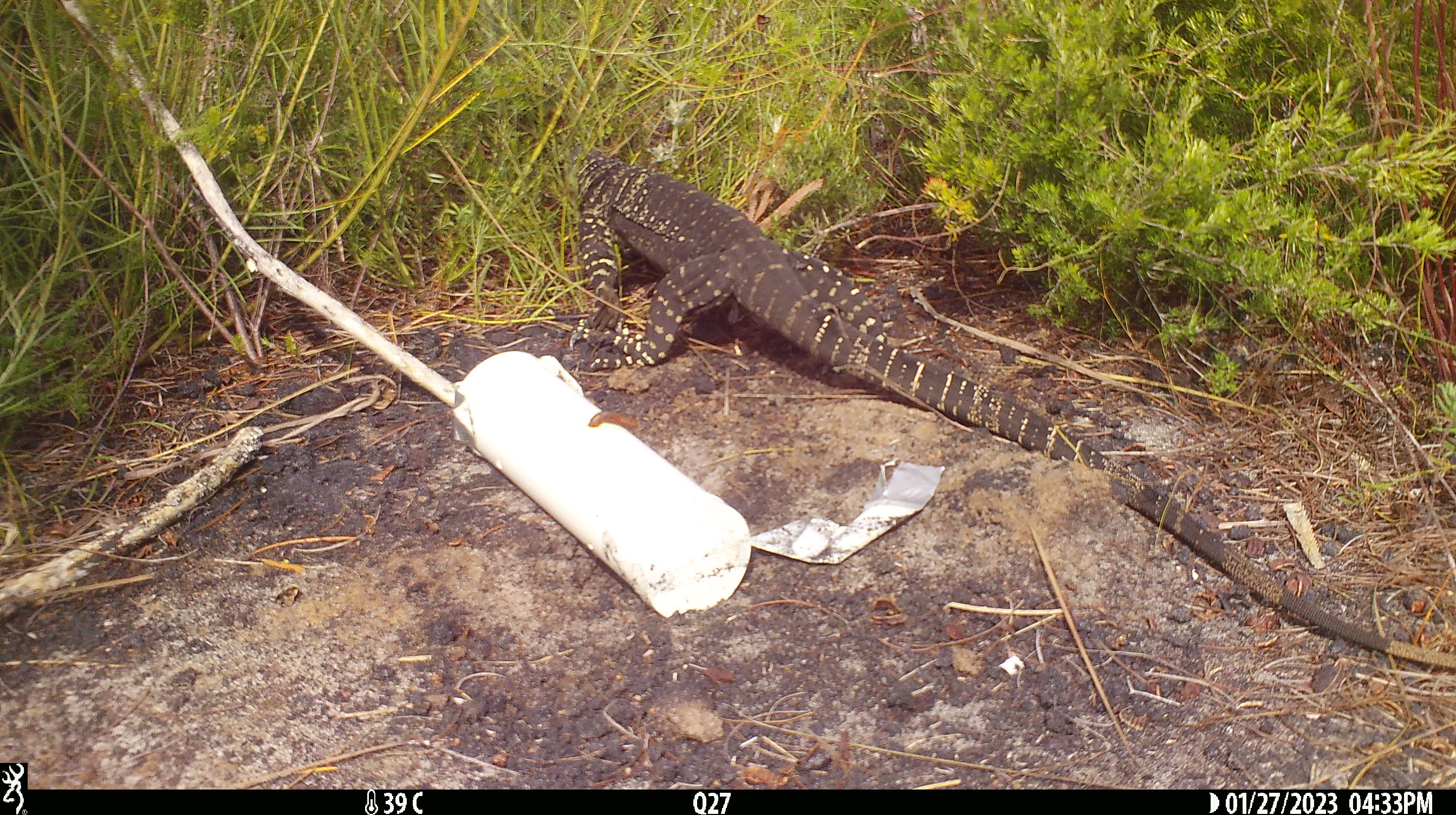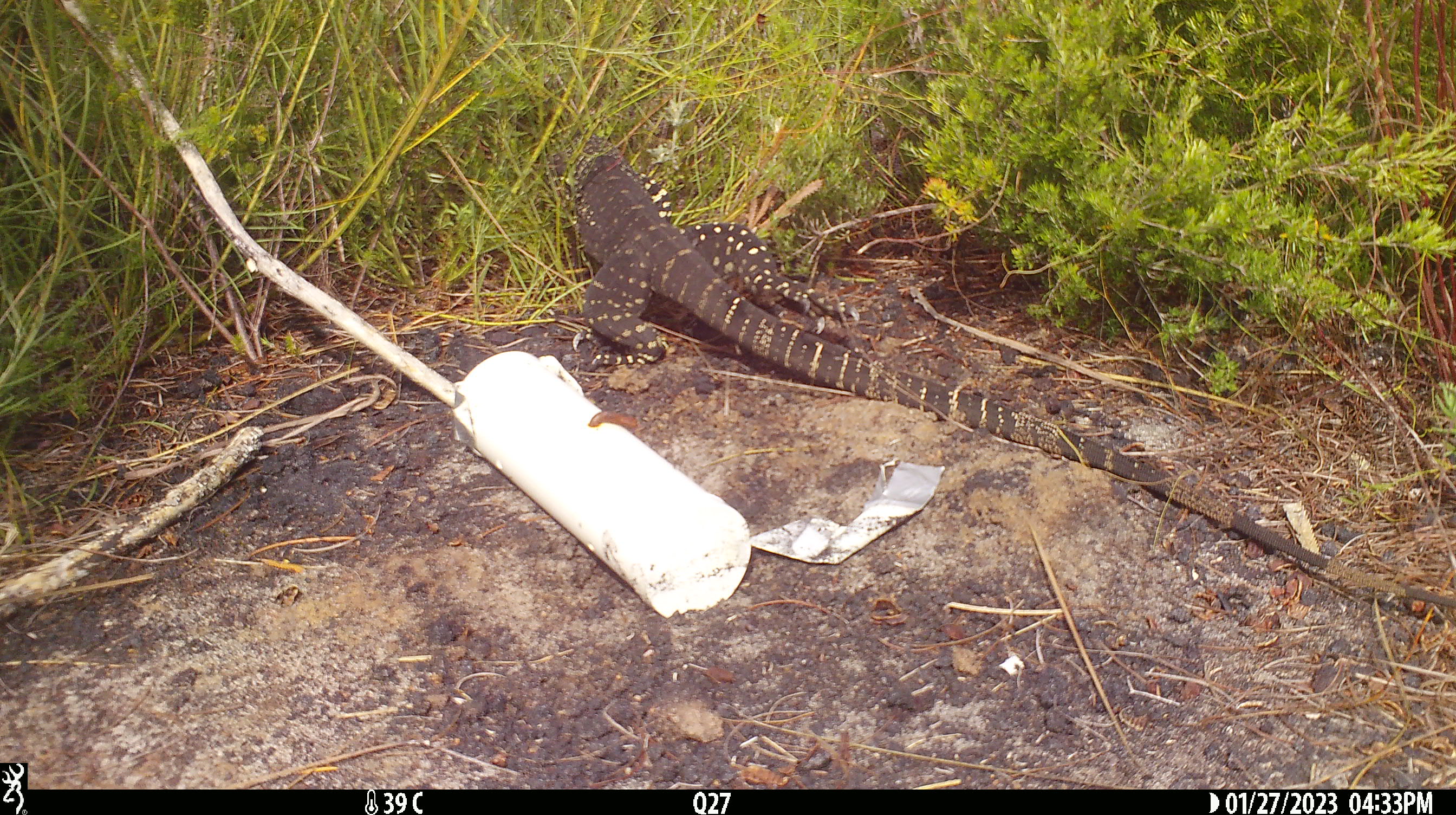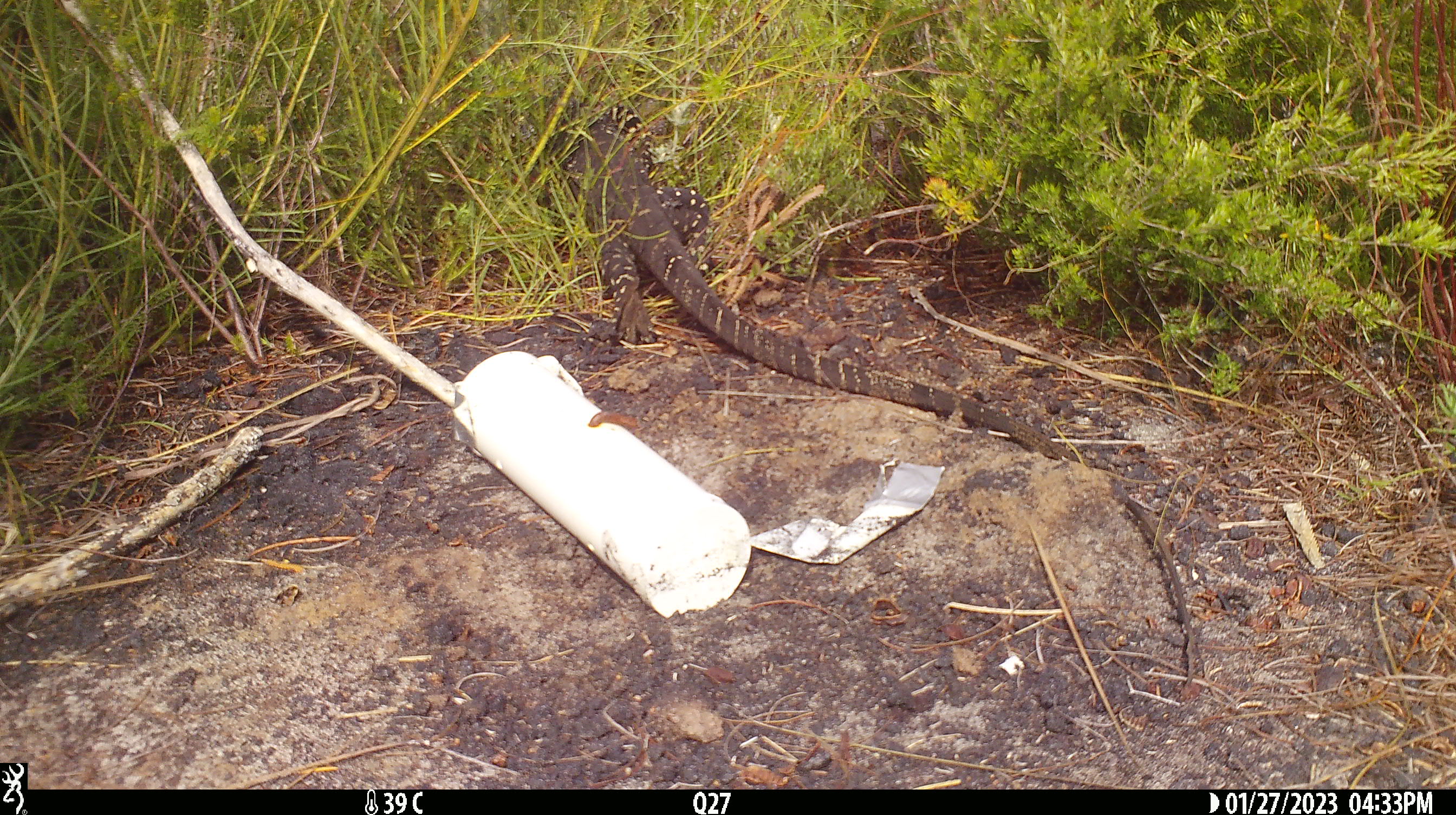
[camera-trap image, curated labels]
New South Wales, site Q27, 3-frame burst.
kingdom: Animalia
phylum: Chordata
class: Reptilia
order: Squamata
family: Varanidae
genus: Varanus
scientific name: Varanus varius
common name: lace monitor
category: goanna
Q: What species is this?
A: Goanna (lace monitor) (Varanus varius).